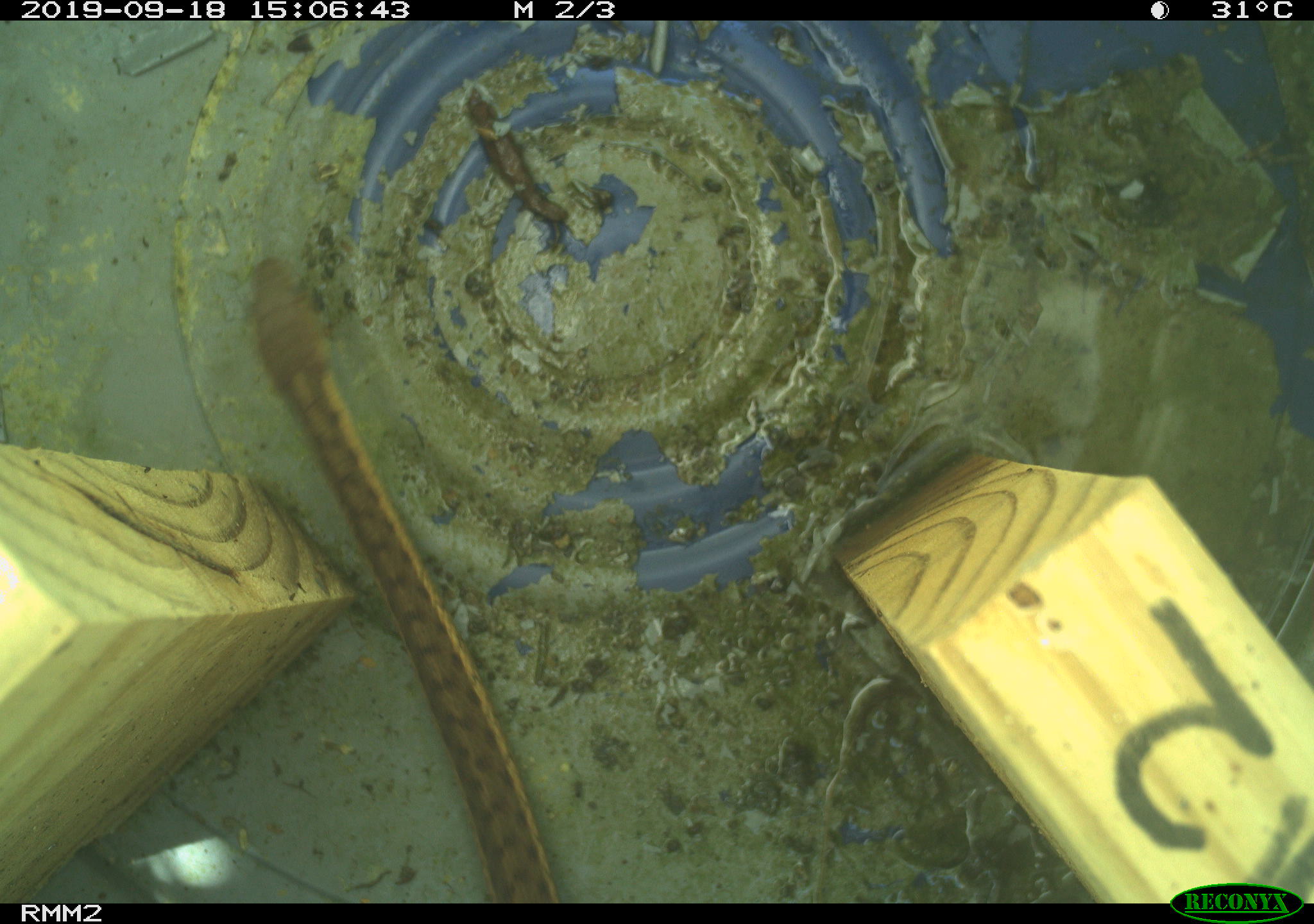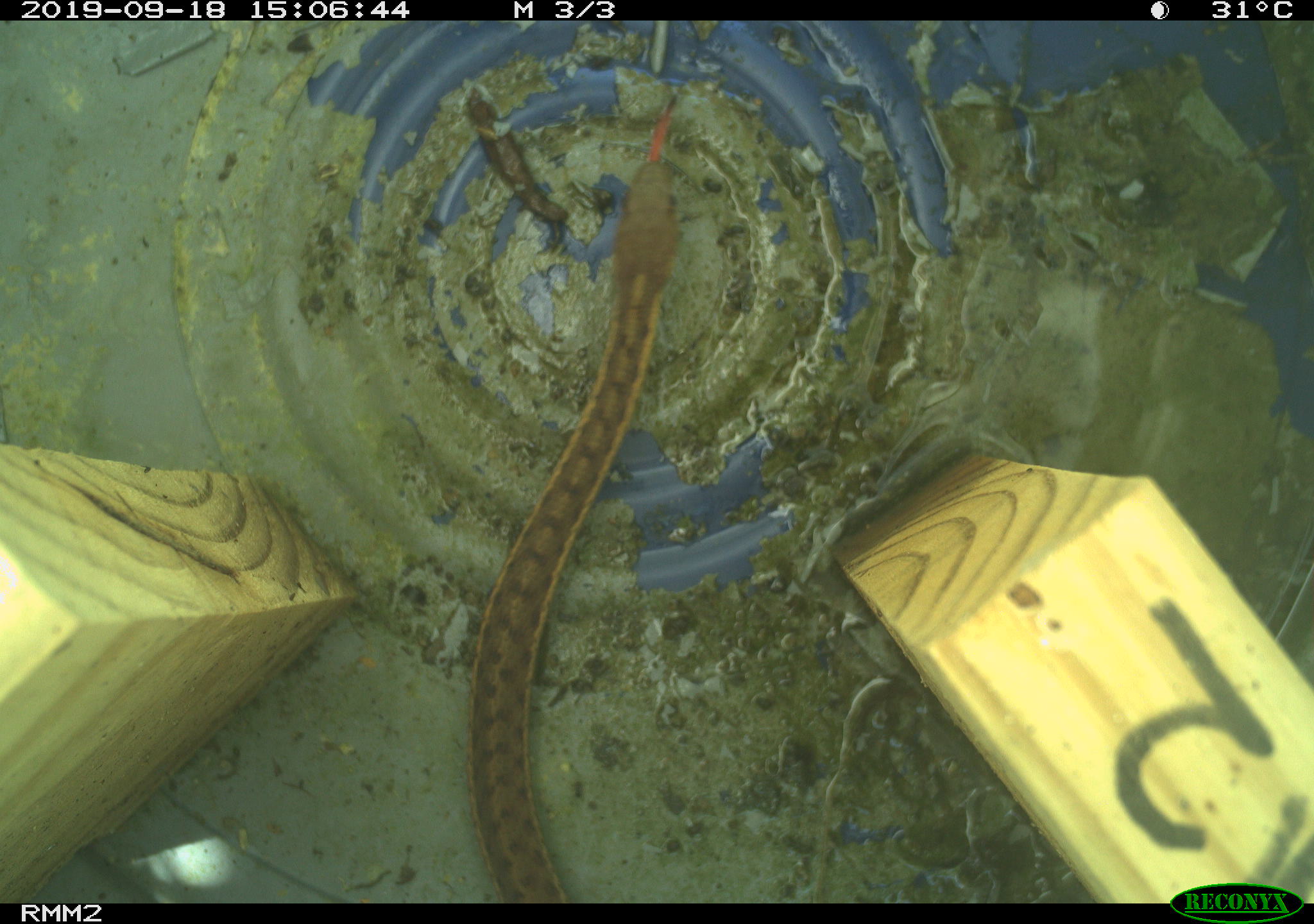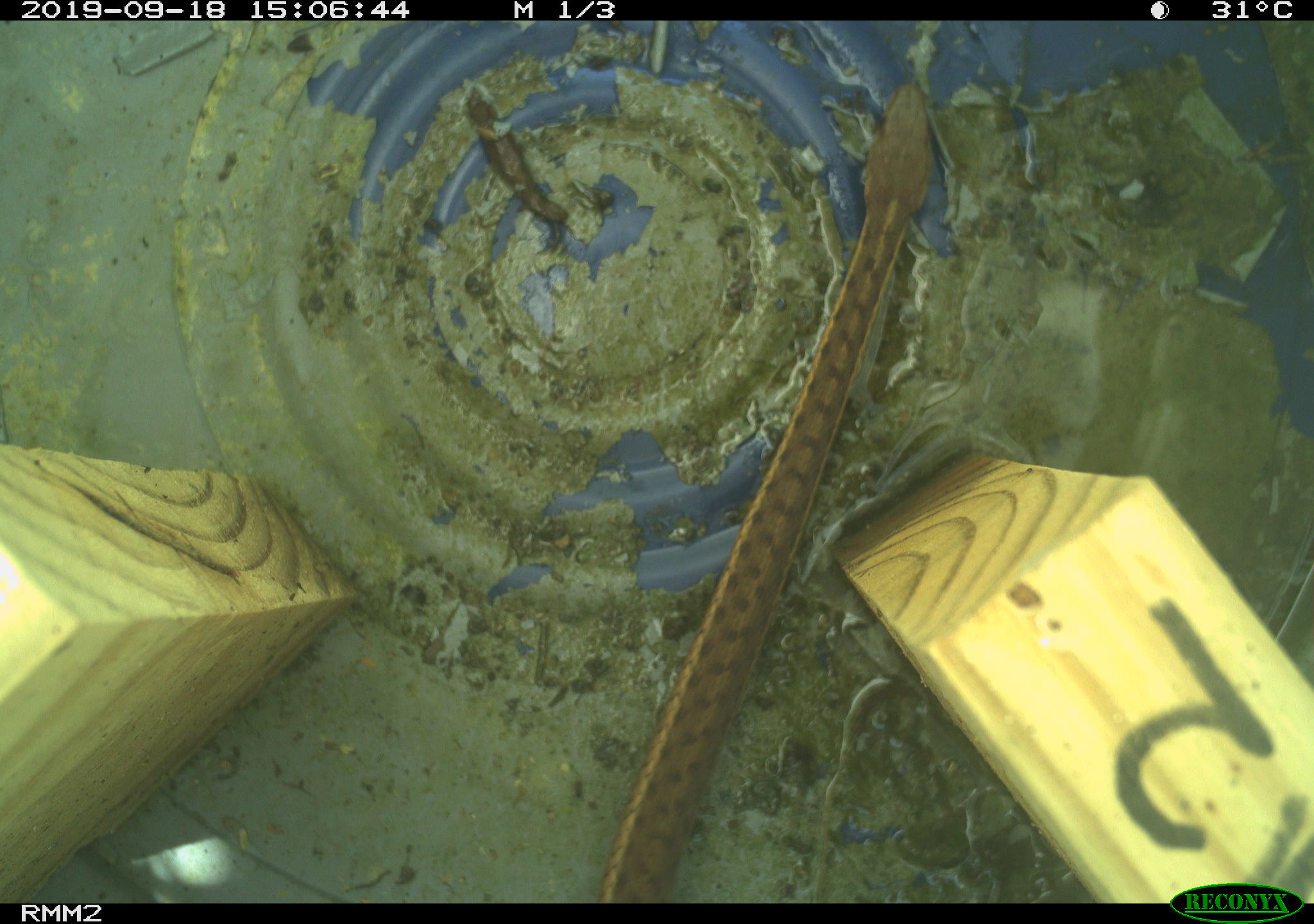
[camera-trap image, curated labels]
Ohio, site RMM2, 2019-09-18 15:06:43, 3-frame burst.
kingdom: Animalia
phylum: Chordata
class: Reptilia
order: Squamata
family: Colubridae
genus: Thamnophis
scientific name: Thamnophis sirtalis sirtalis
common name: eastern gartersnake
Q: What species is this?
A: Eastern gartersnake (Thamnophis sirtalis sirtalis).